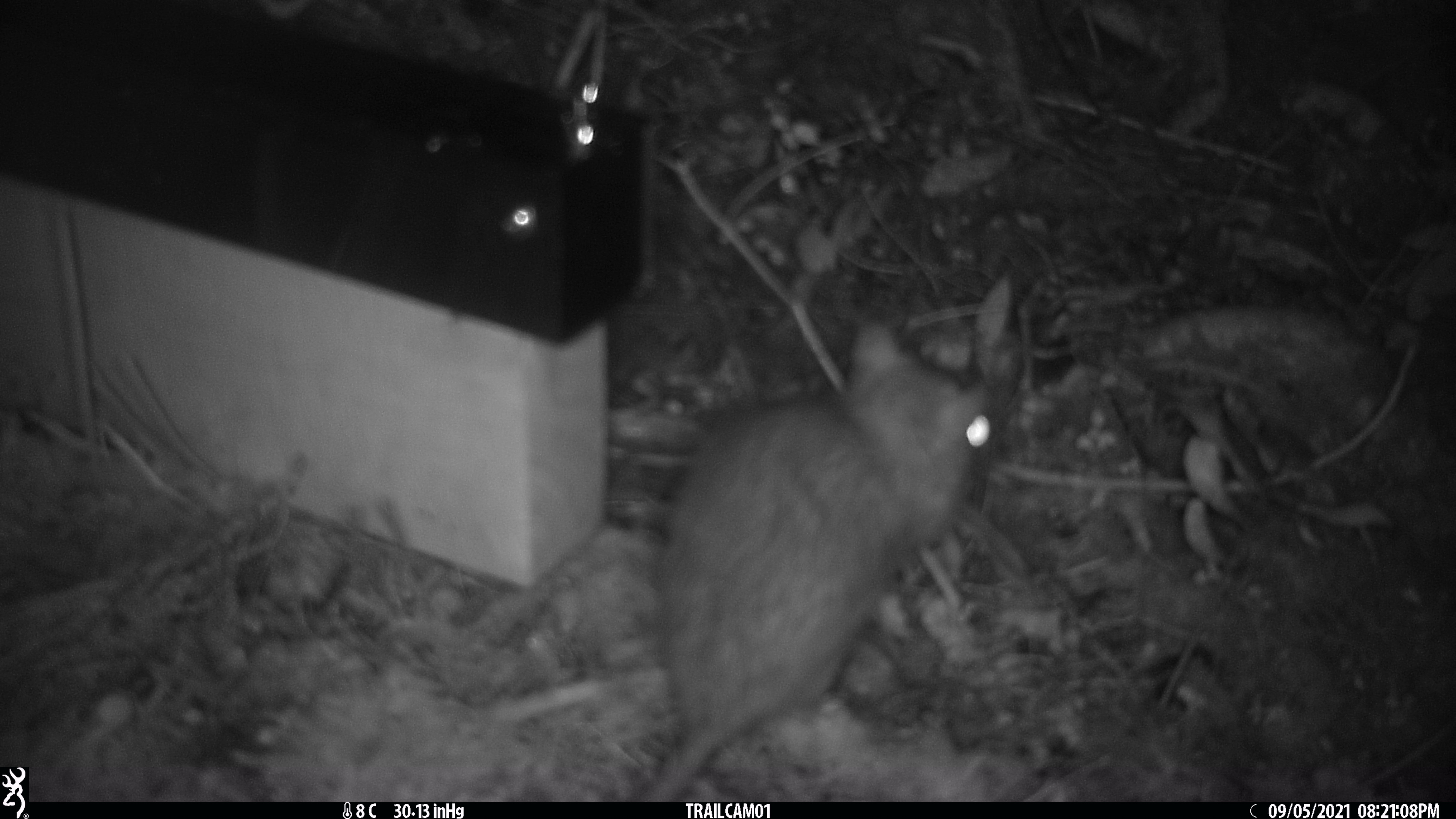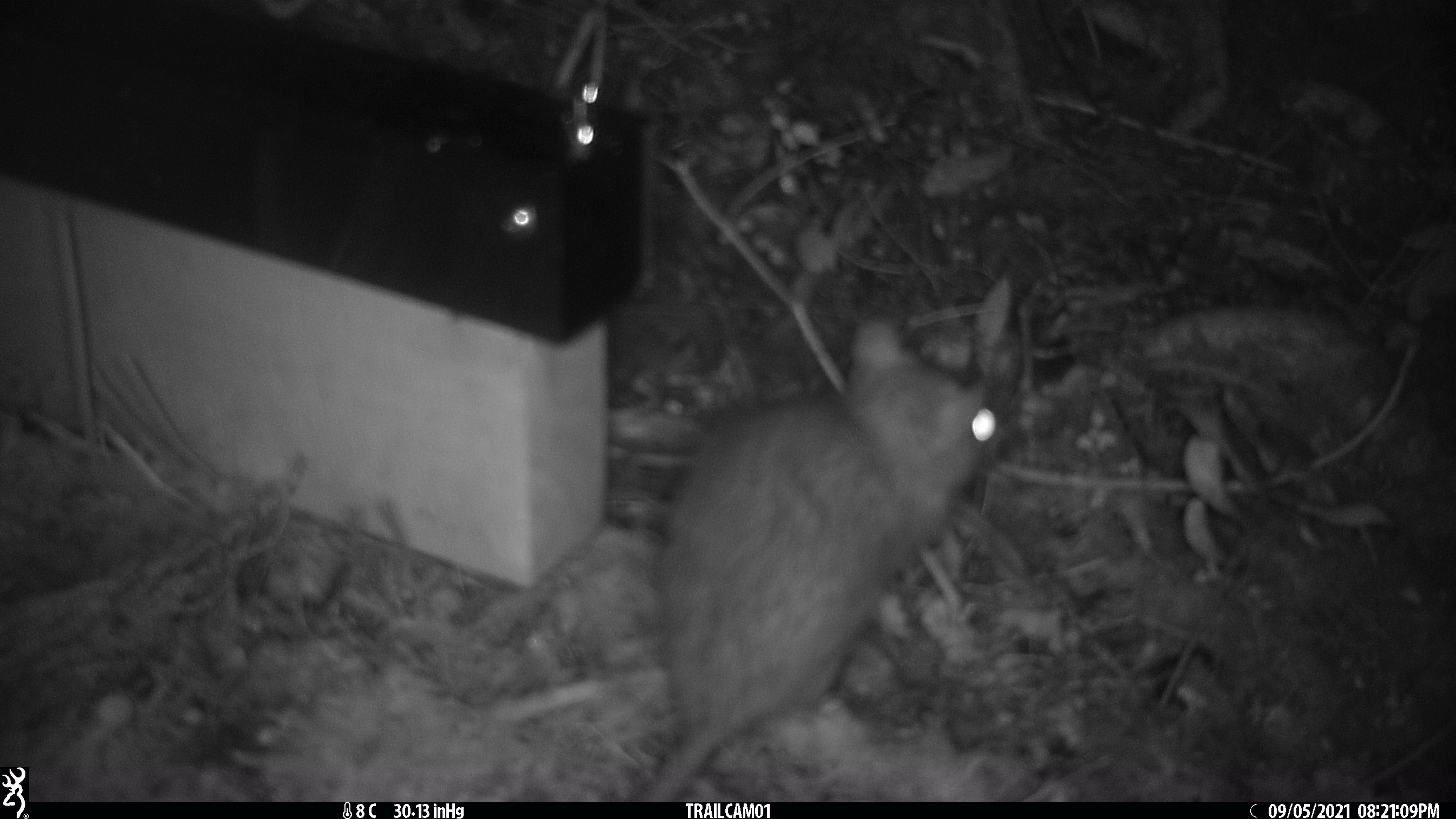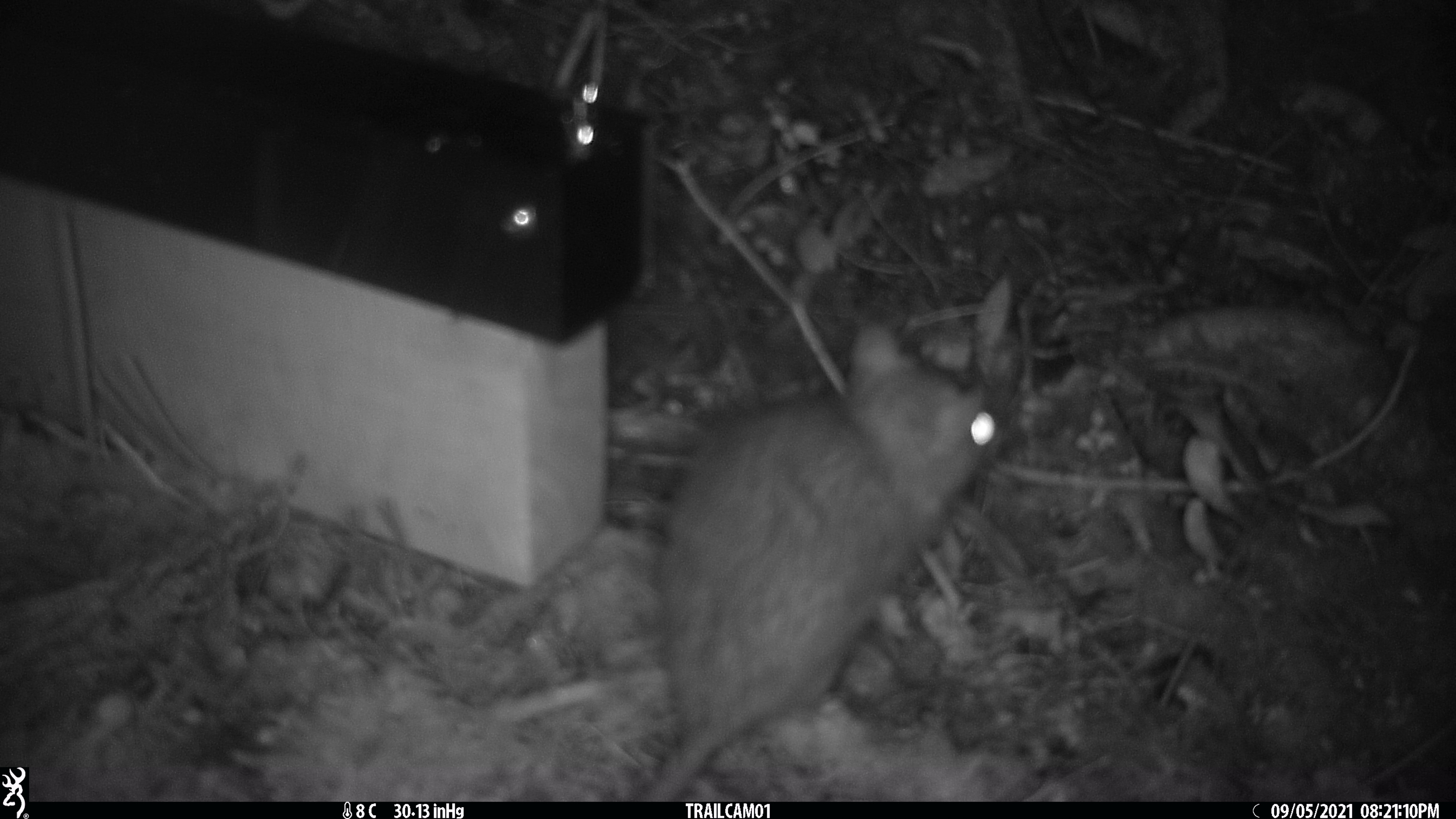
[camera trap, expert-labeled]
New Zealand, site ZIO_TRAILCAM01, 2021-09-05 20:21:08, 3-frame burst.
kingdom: Animalia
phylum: Chordata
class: Mammalia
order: Rodentia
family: Muridae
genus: Rattus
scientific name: Rattus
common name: rat